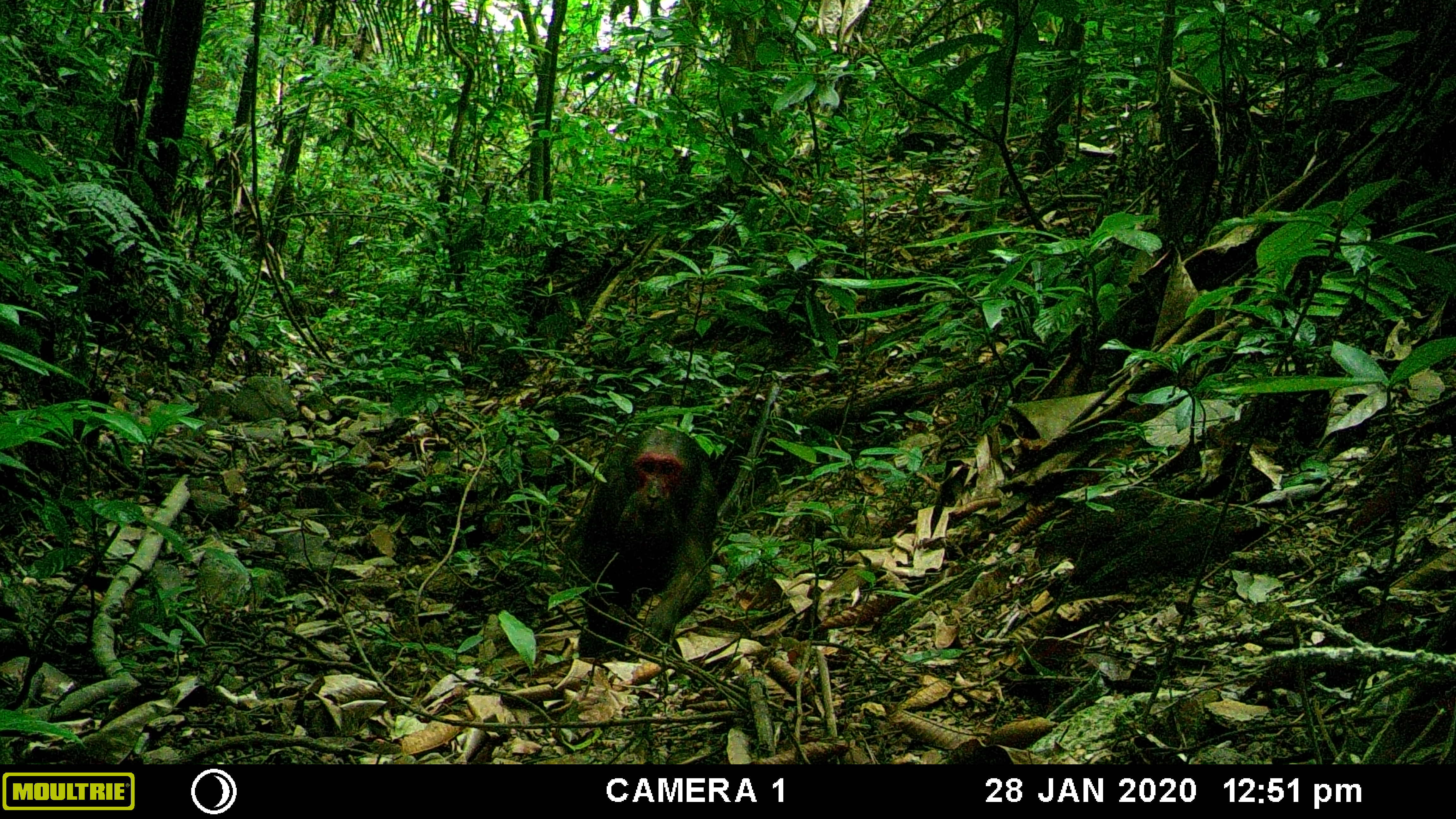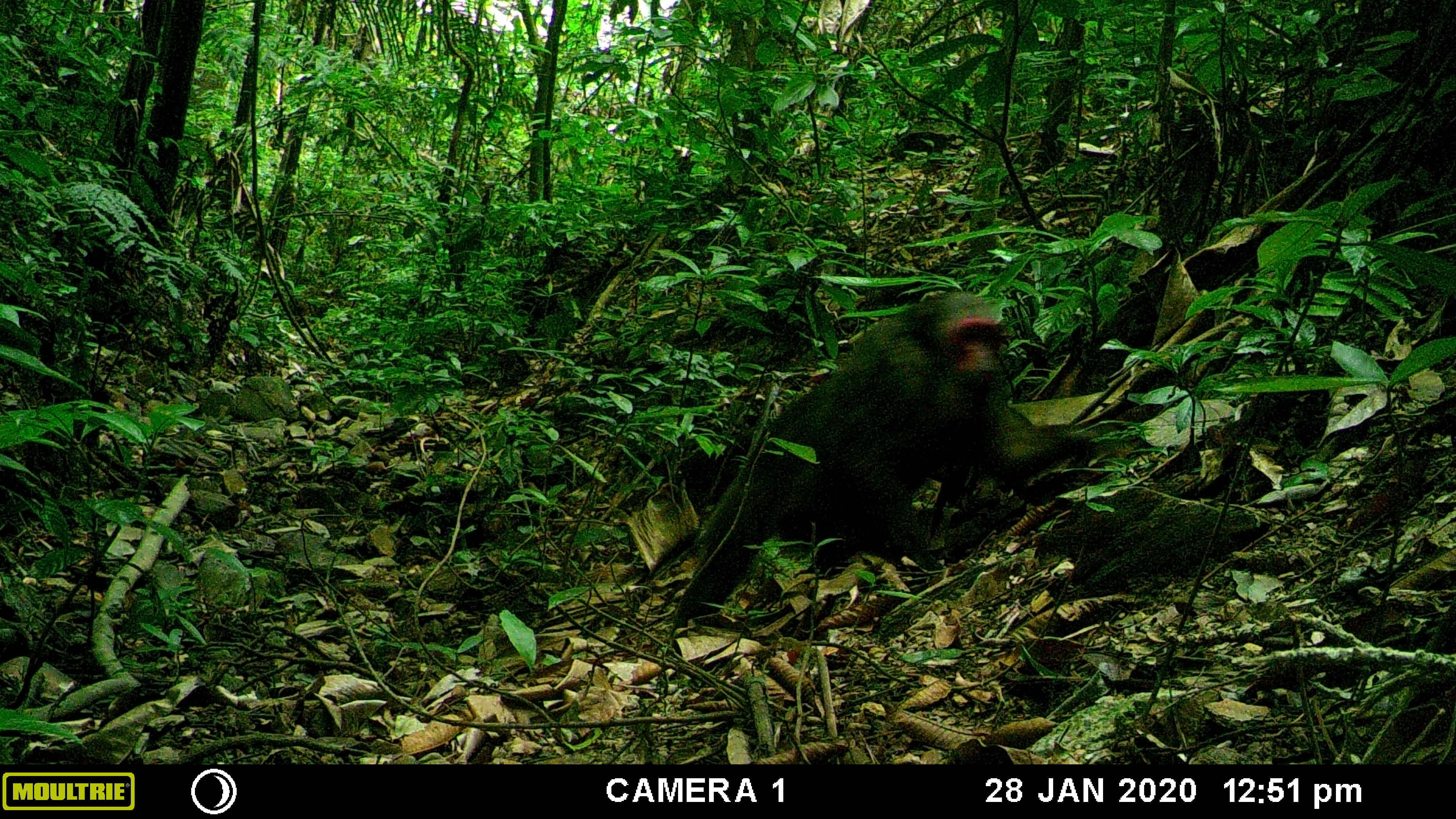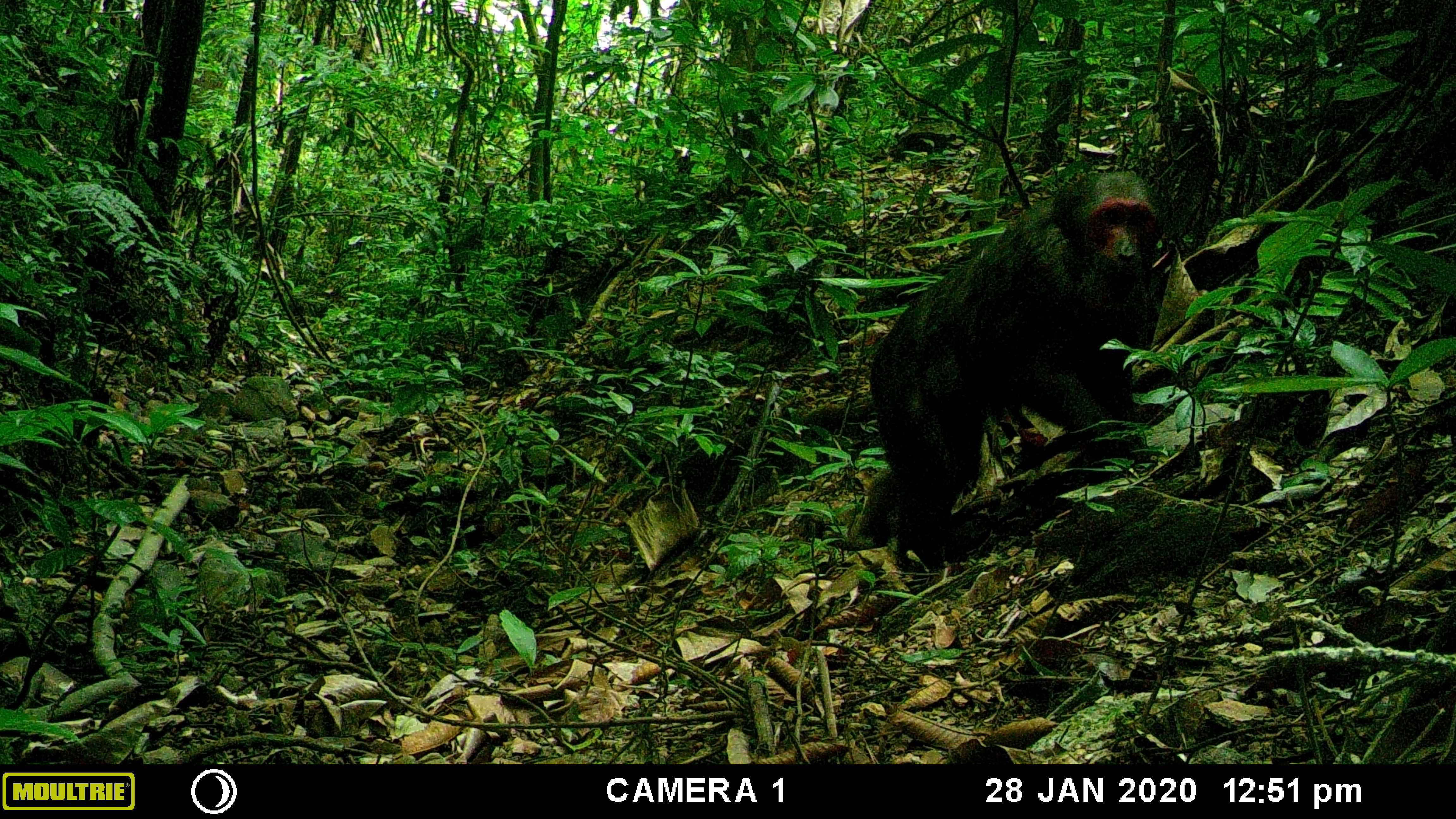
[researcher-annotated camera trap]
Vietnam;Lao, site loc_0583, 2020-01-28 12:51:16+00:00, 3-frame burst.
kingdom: Animalia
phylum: Chordata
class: Mammalia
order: Primates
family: Cercopithecidae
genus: Macaca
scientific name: Macaca arctoides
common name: stump-tailed macaque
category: stump tailed macaque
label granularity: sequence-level